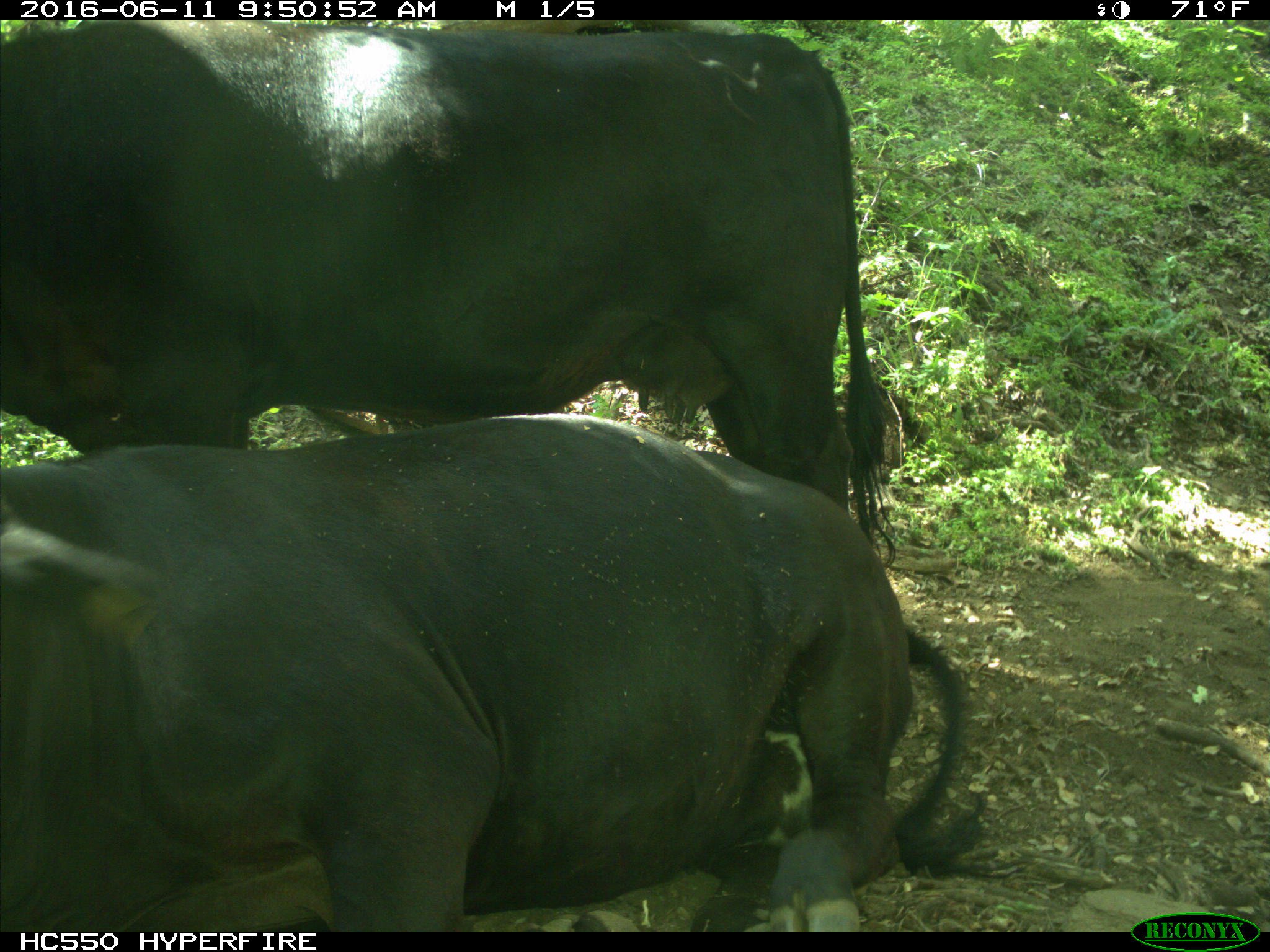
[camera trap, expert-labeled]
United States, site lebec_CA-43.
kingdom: Animalia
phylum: Chordata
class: Mammalia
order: Artiodactyla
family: Bovidae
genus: Bos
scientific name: Bos taurus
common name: domestic cow